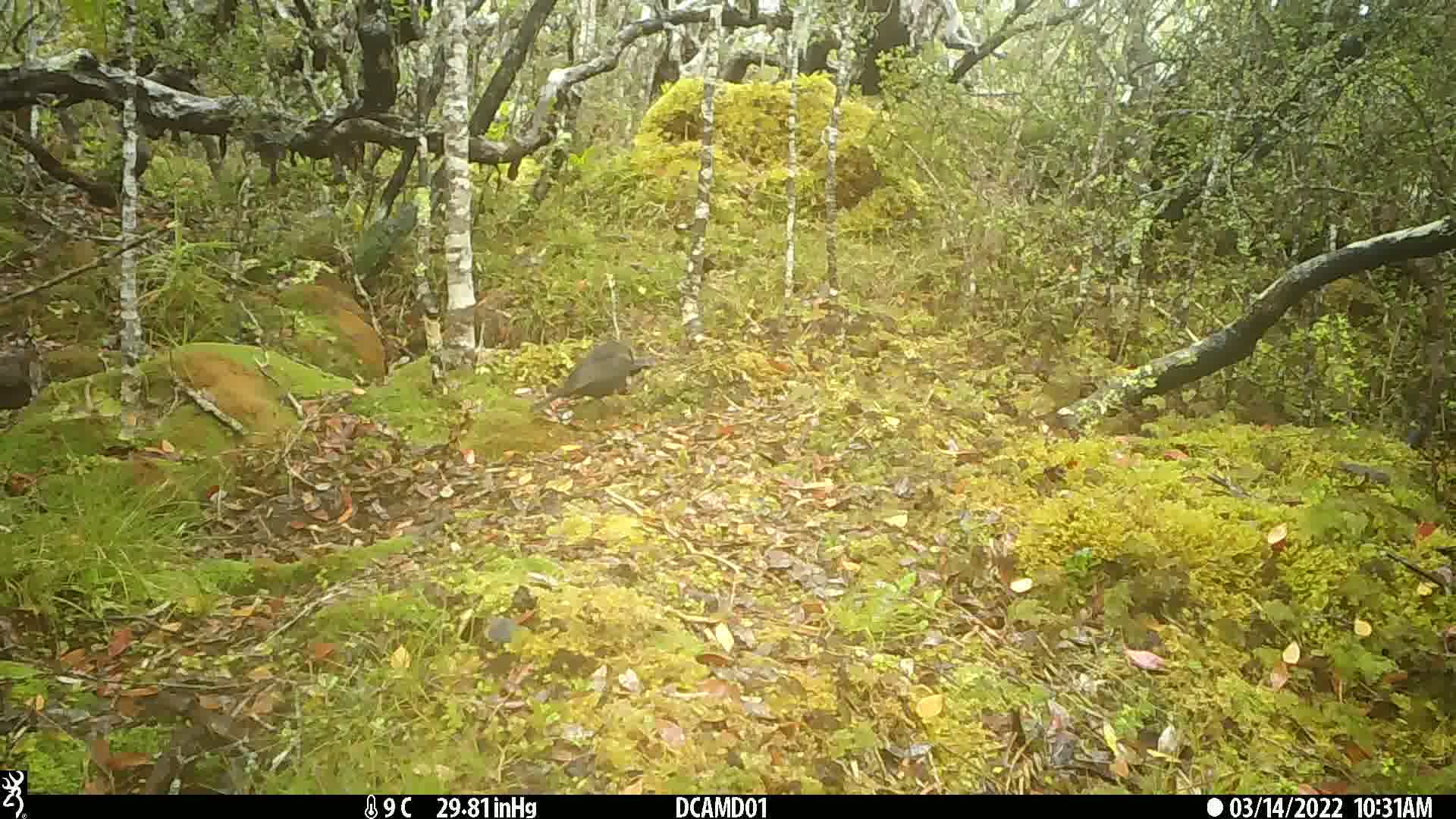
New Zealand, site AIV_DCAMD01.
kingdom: Animalia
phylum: Chordata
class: Aves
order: Passeriformes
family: Turdidae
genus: Turdus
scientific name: Turdus merula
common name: eurasian blackbird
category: blackbird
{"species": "blackbird (eurasian blackbird) (Turdus merula)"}